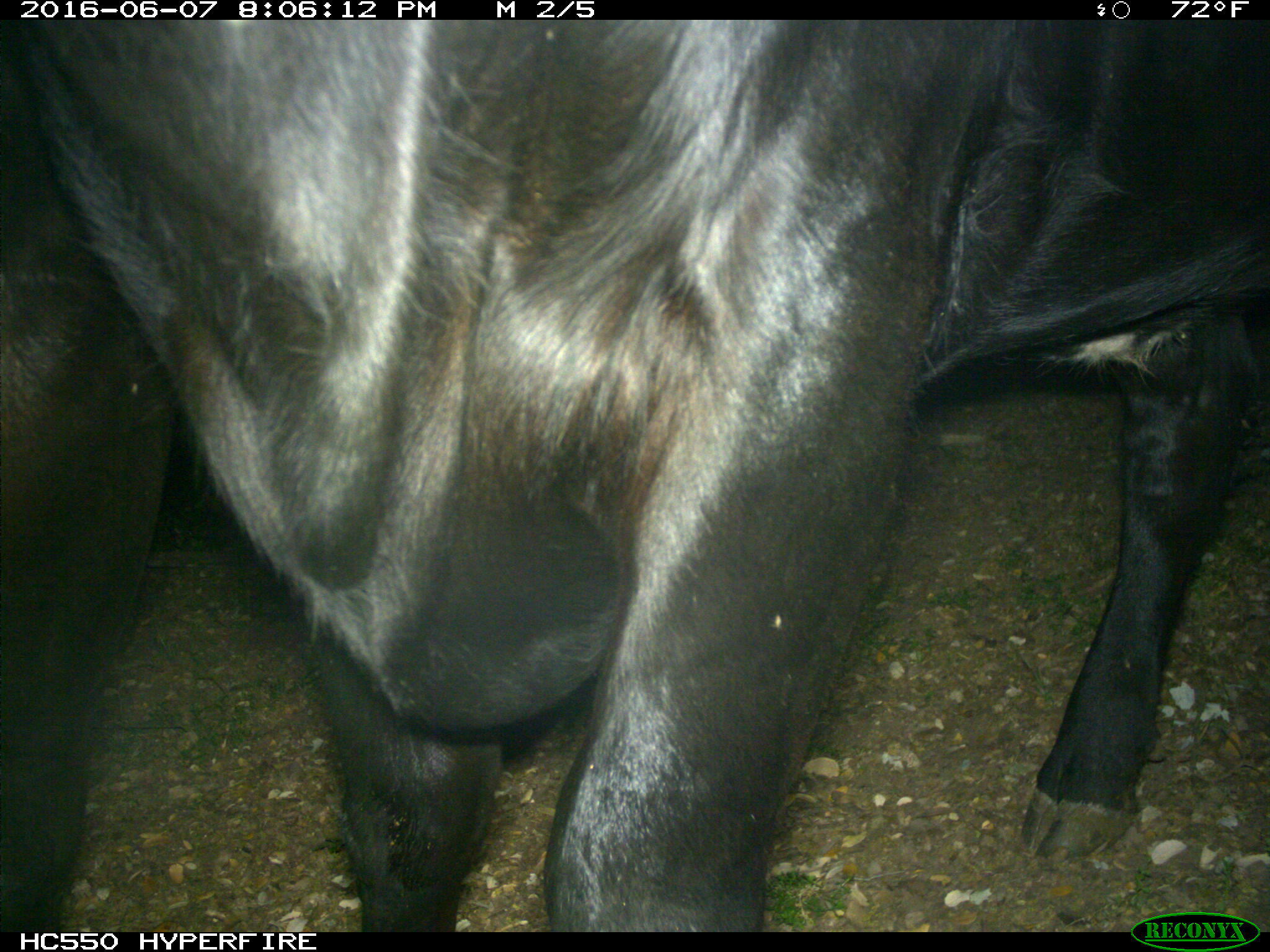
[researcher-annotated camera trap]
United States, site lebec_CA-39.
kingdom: Animalia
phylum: Chordata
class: Mammalia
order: Artiodactyla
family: Bovidae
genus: Bos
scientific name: Bos taurus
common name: domestic cow